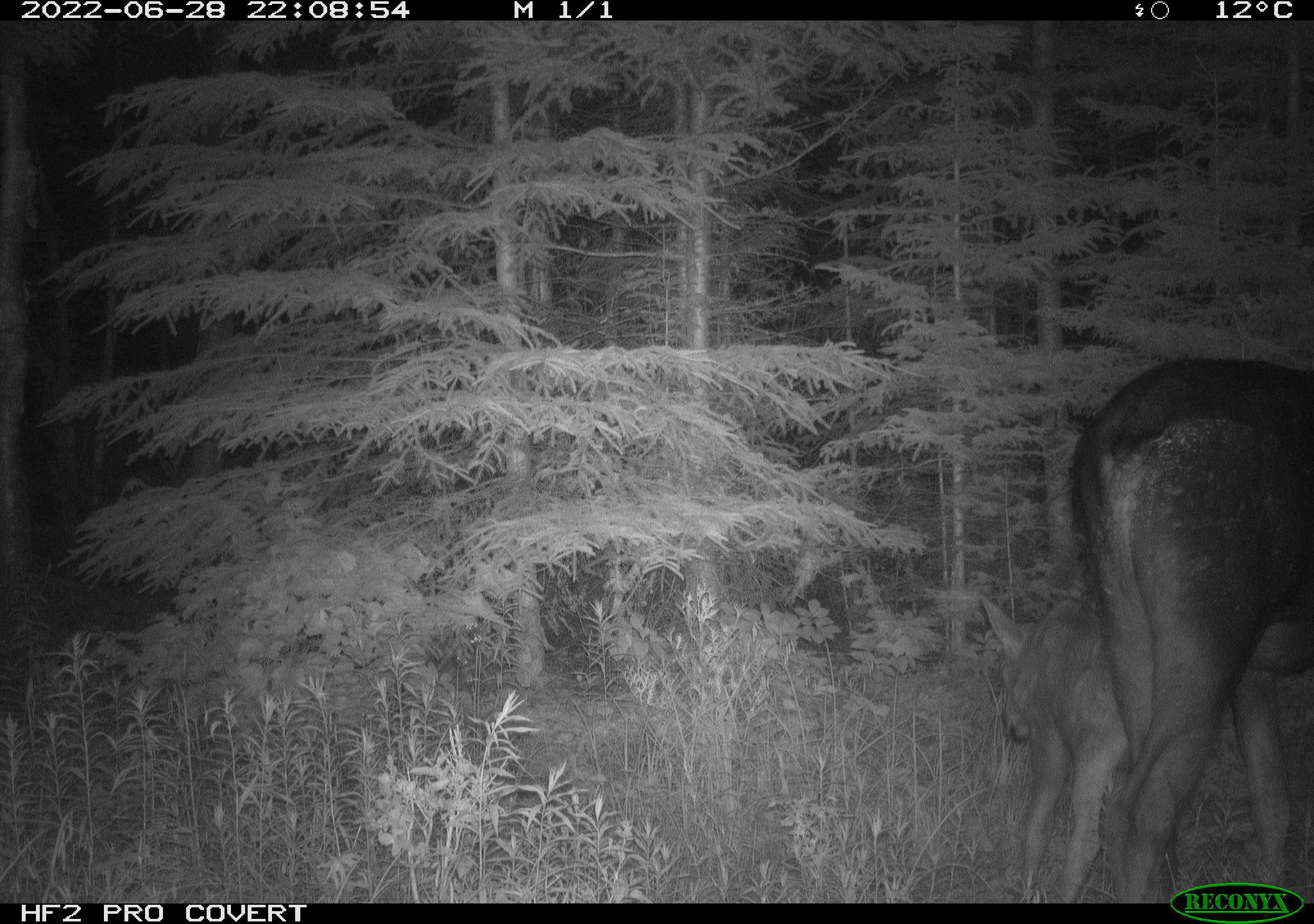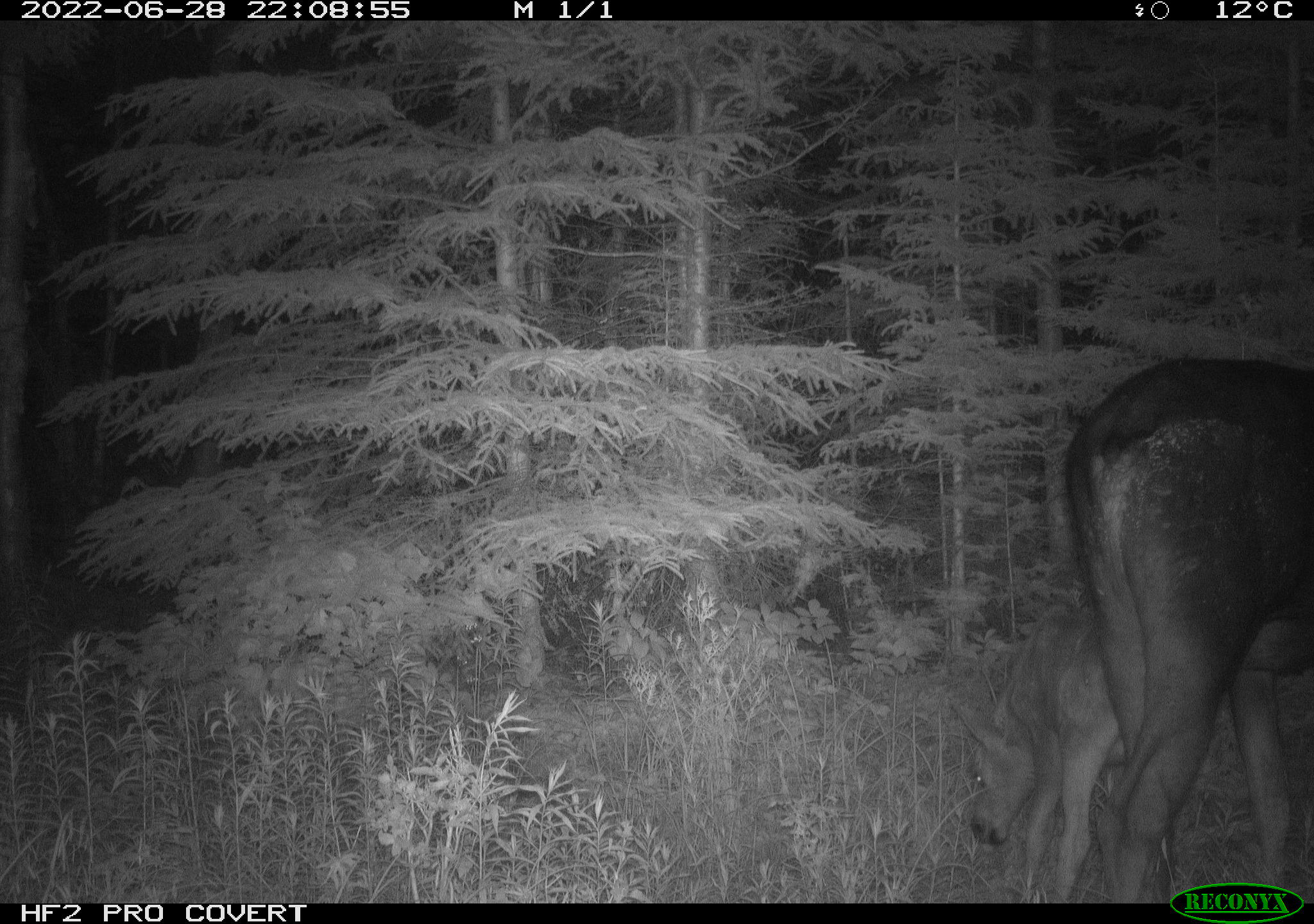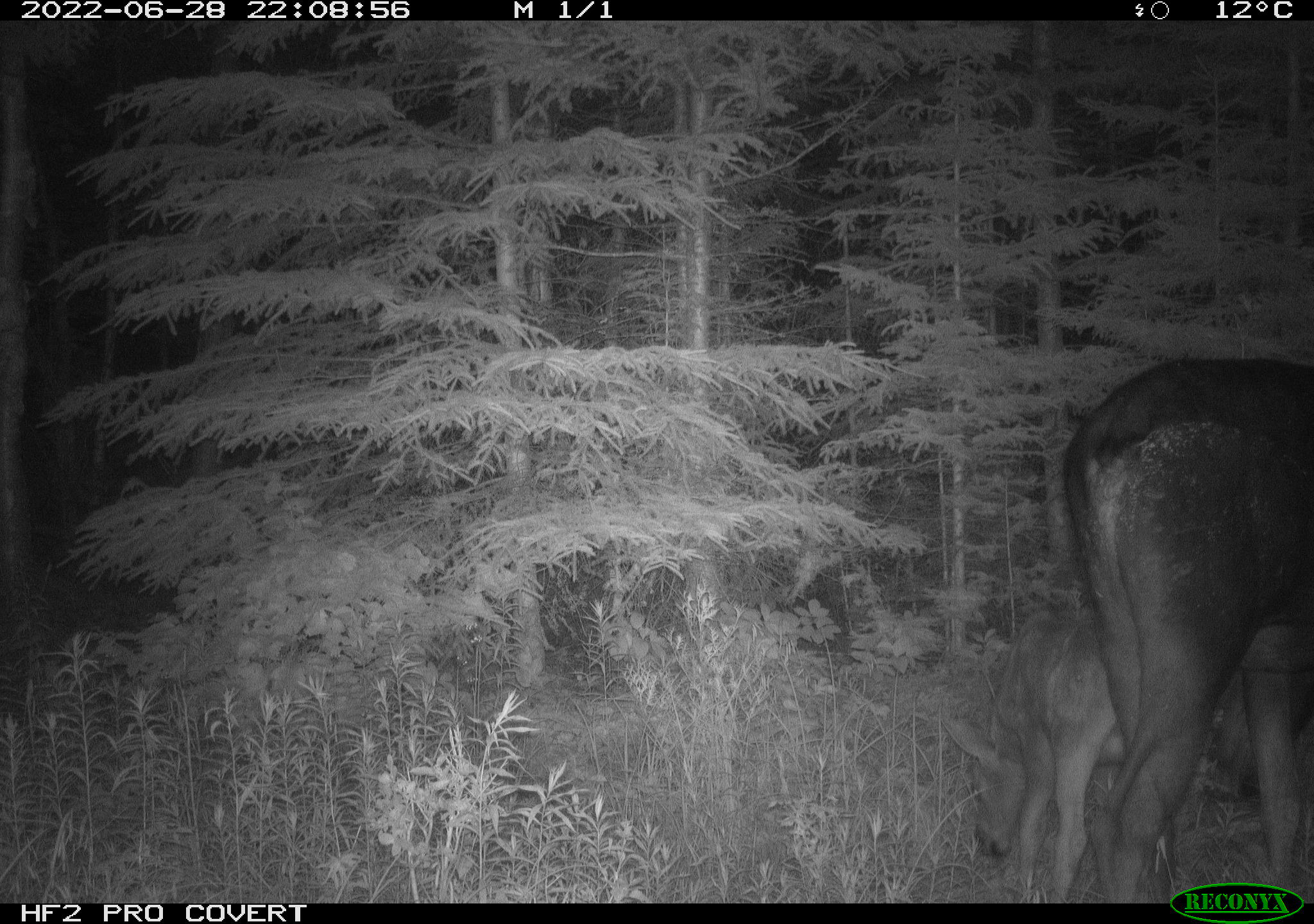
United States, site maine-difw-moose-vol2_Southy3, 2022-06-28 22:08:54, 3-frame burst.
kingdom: Animalia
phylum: Chordata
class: Mammalia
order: Artiodactyla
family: Cervidae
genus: Alces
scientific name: Alces alces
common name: moose